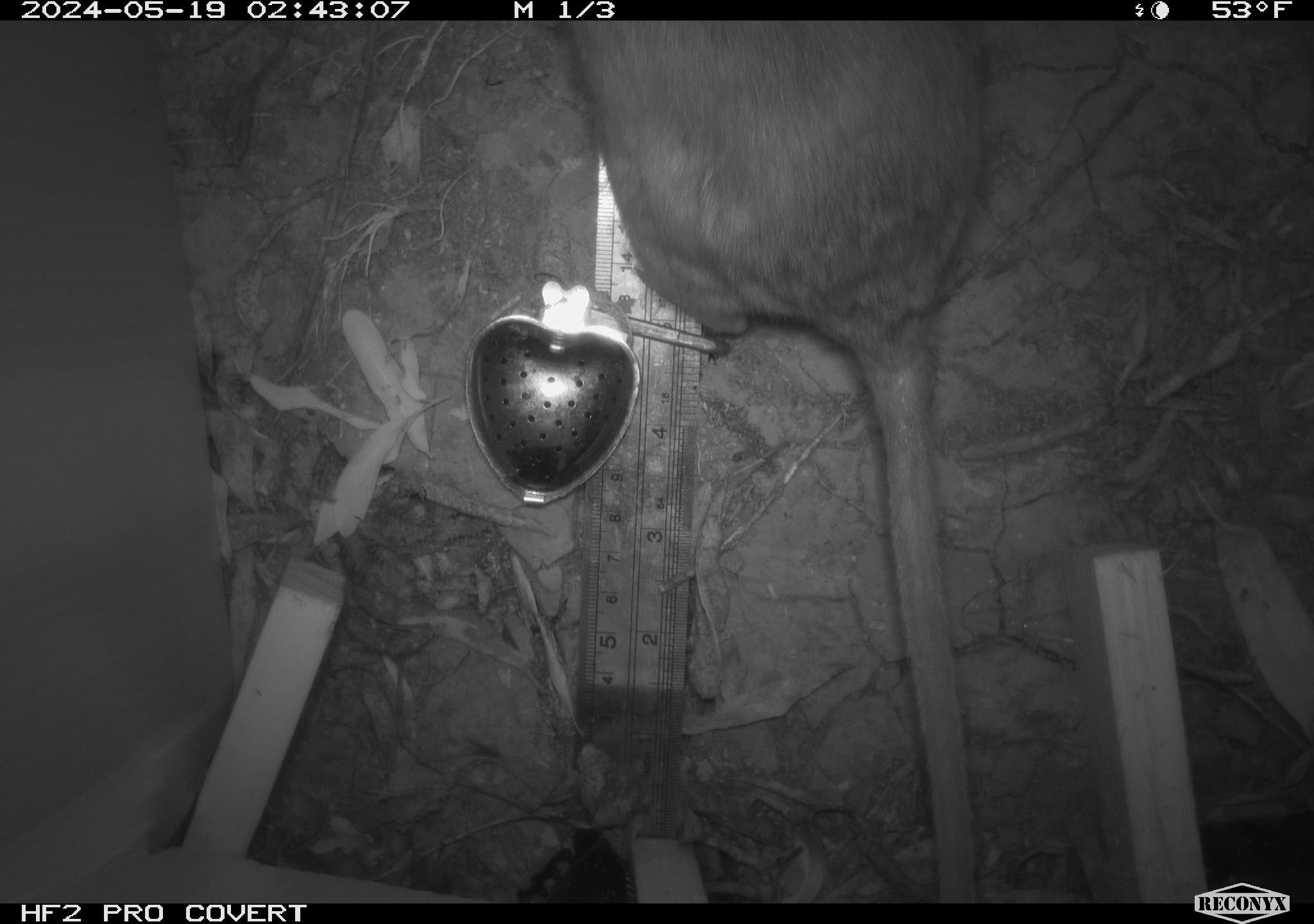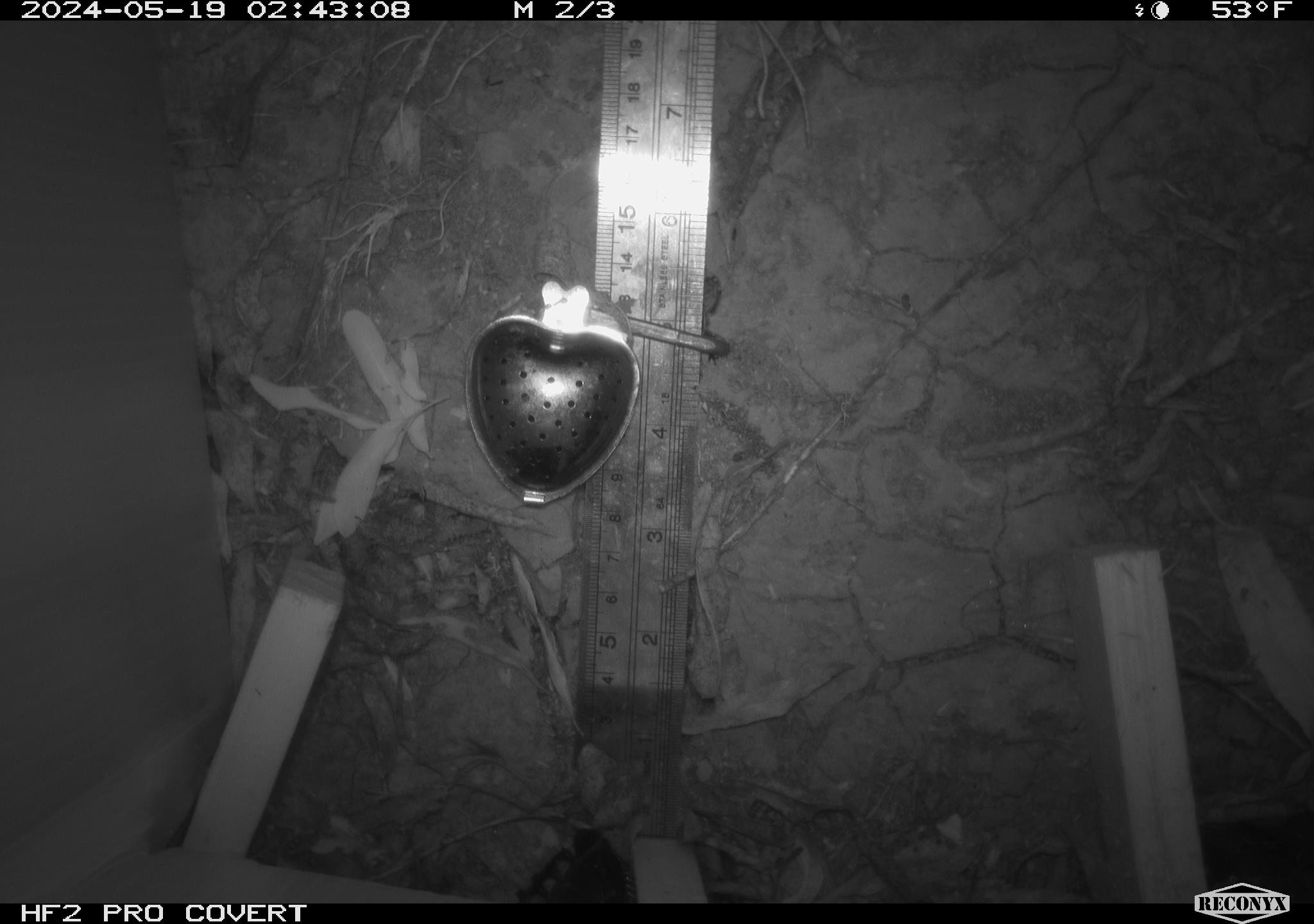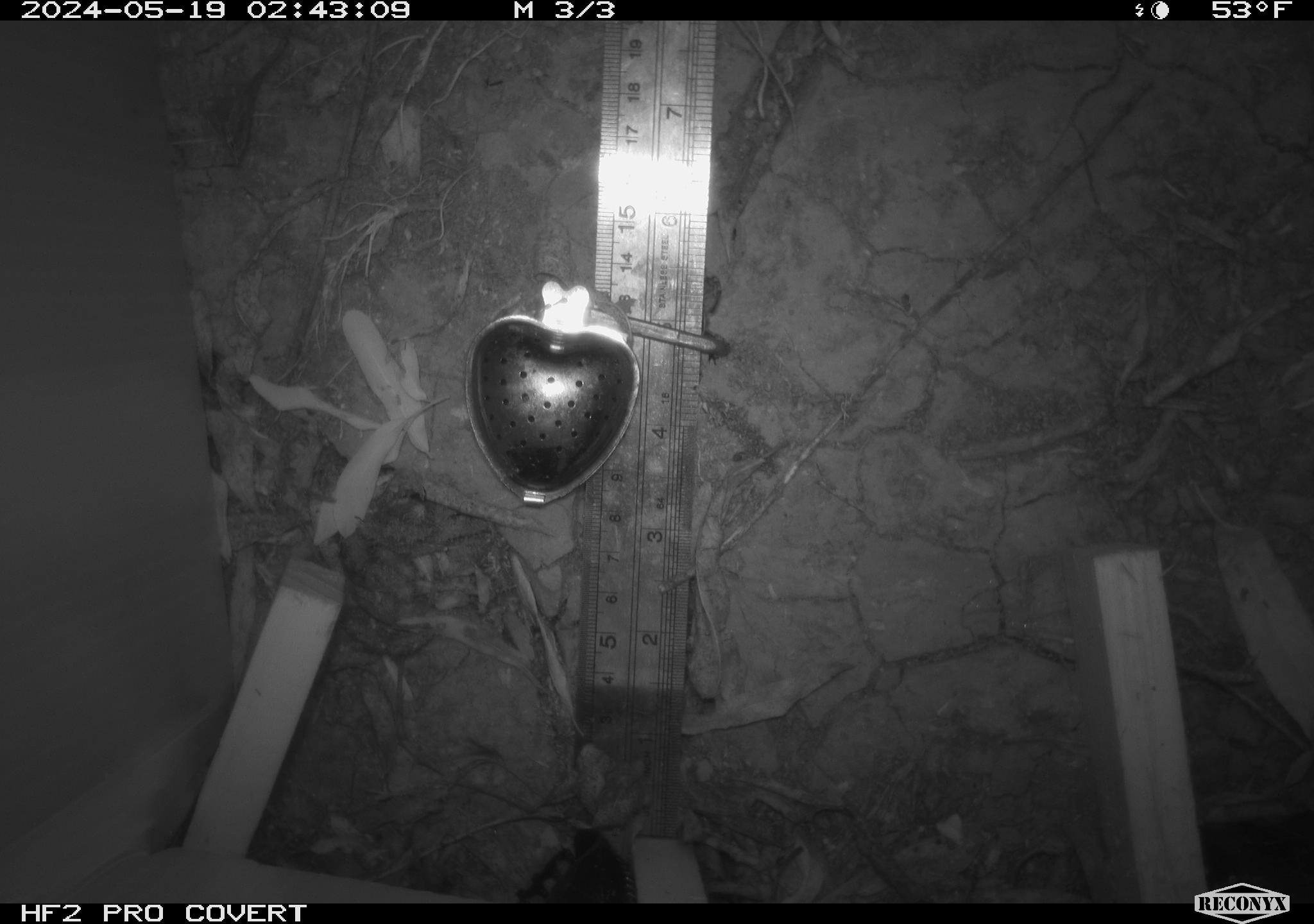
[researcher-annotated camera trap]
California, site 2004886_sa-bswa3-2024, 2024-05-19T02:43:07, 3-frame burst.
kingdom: Animalia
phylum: Chordata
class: Mammalia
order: Rodentia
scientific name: Rodentia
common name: woodrat or rat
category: woodrat or rat species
Woodrat or rat species (woodrat or rat) (Rodentia).